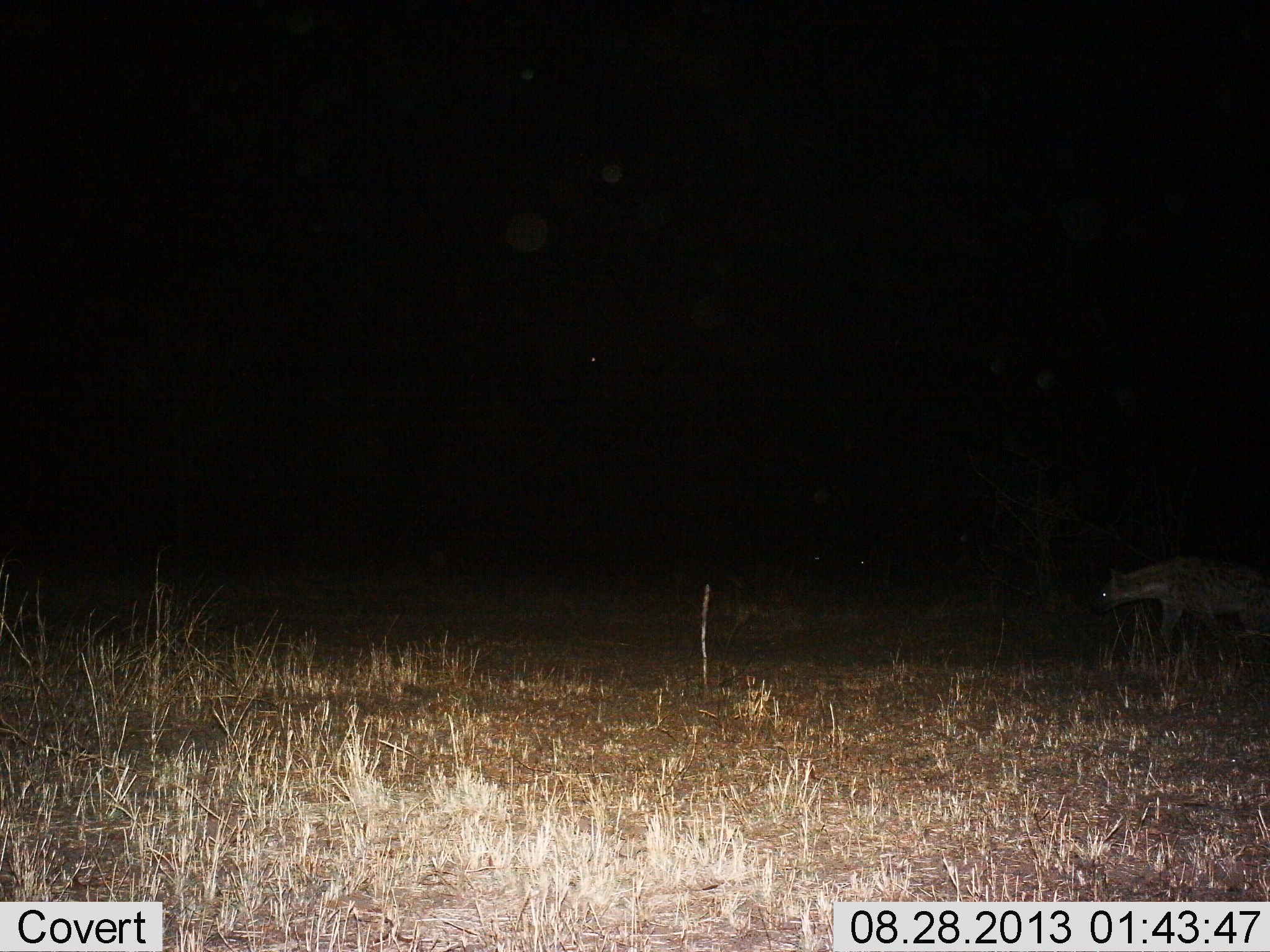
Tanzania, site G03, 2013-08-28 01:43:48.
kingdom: Animalia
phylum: Chordata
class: Mammalia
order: Carnivora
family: Hyaenidae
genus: Crocuta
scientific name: Crocuta crocuta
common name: spotted hyena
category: hyenaspotted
Hyenaspotted (spotted hyena) (Crocuta crocuta), count 1. Behavior (volunteer vote fractions): standing 11%, resting 0%, moving 89%, interacting 0%. Young present (vote fraction): 0%. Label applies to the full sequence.